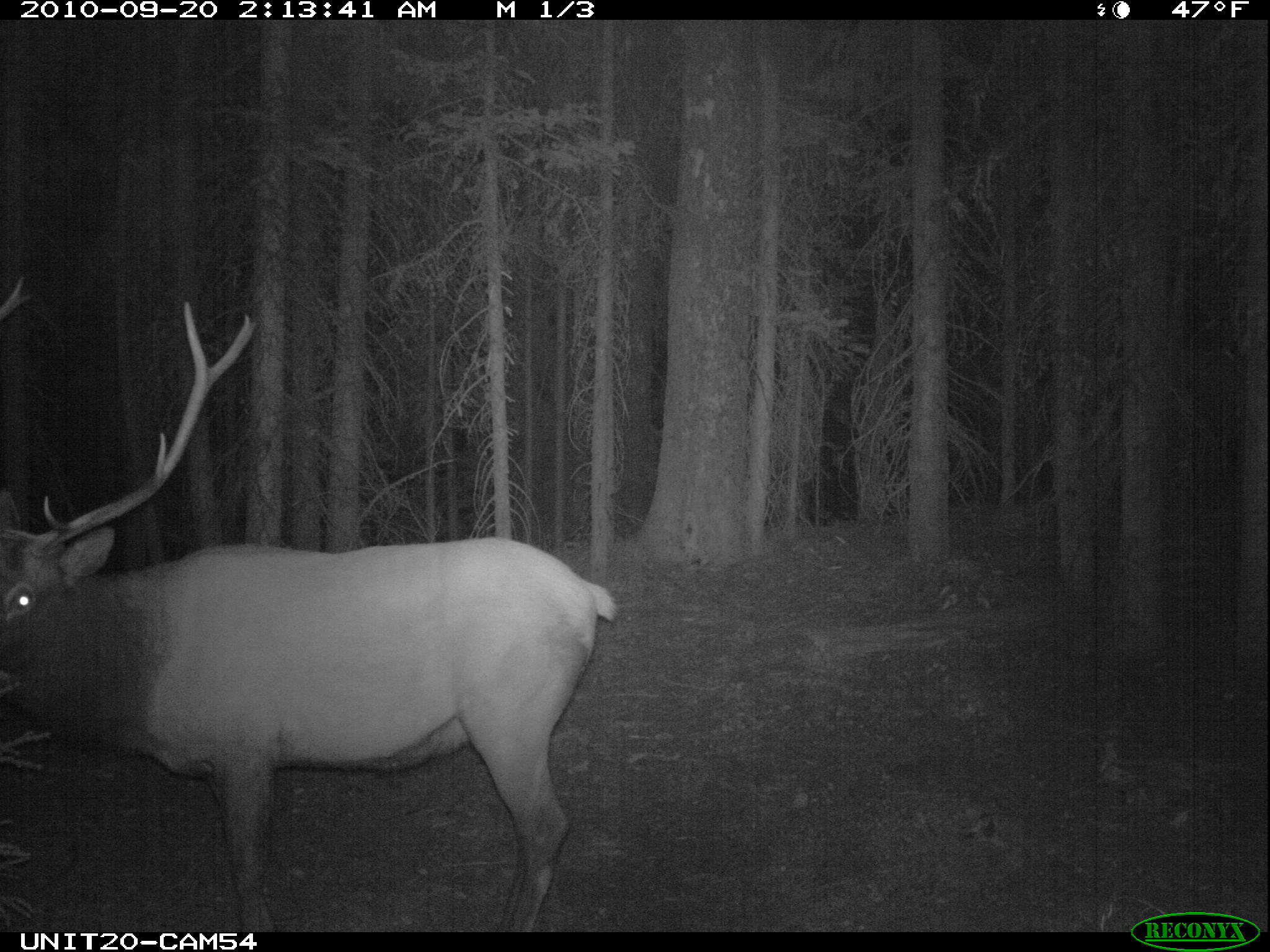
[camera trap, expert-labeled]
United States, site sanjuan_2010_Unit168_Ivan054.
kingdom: Animalia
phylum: Chordata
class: Mammalia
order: Artiodactyla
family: Cervidae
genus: Cervus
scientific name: Cervus elaphus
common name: red deer